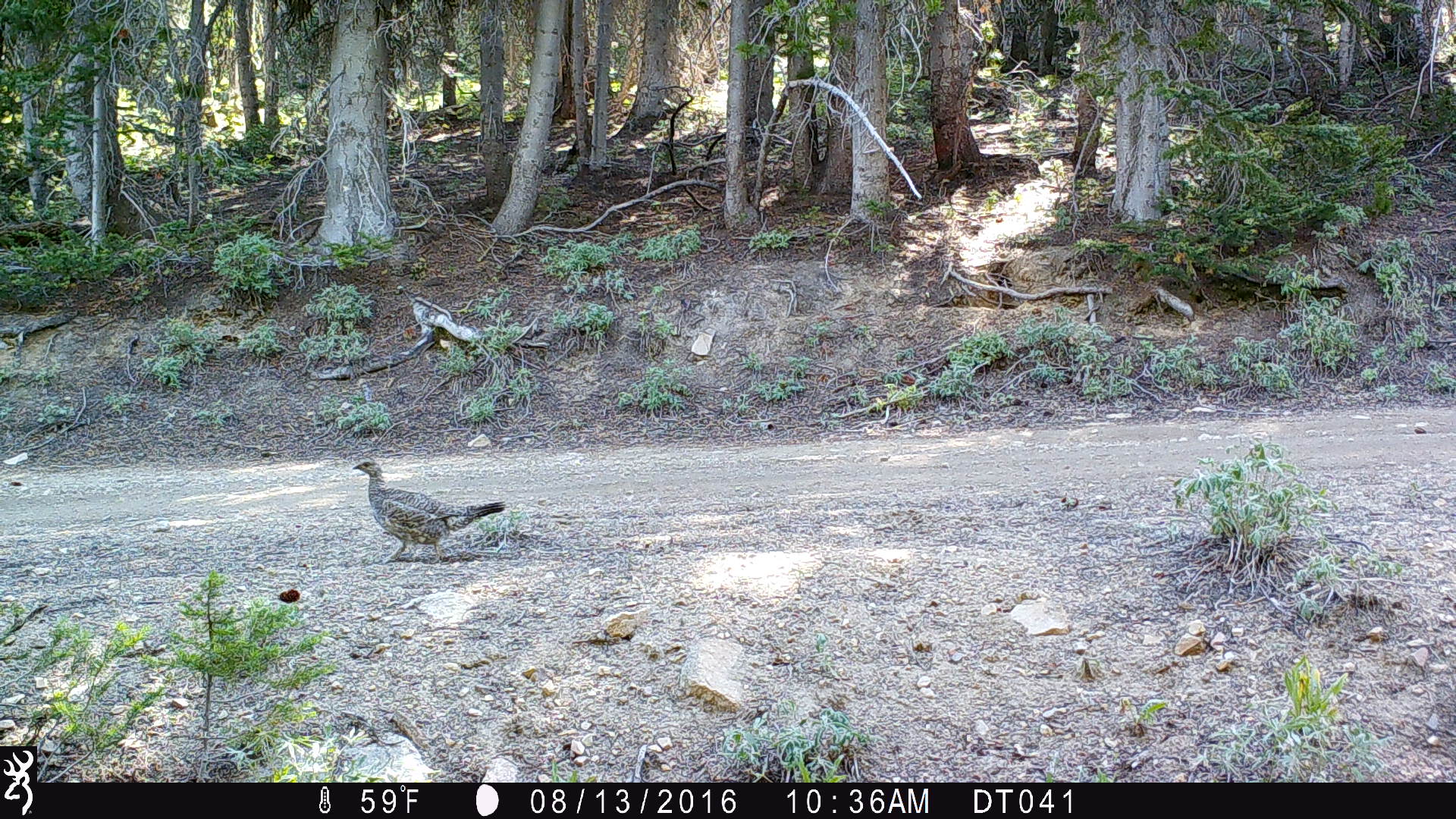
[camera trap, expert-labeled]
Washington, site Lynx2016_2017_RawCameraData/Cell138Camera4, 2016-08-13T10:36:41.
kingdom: Animalia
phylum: Chordata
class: Aves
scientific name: Aves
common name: birds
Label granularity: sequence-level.